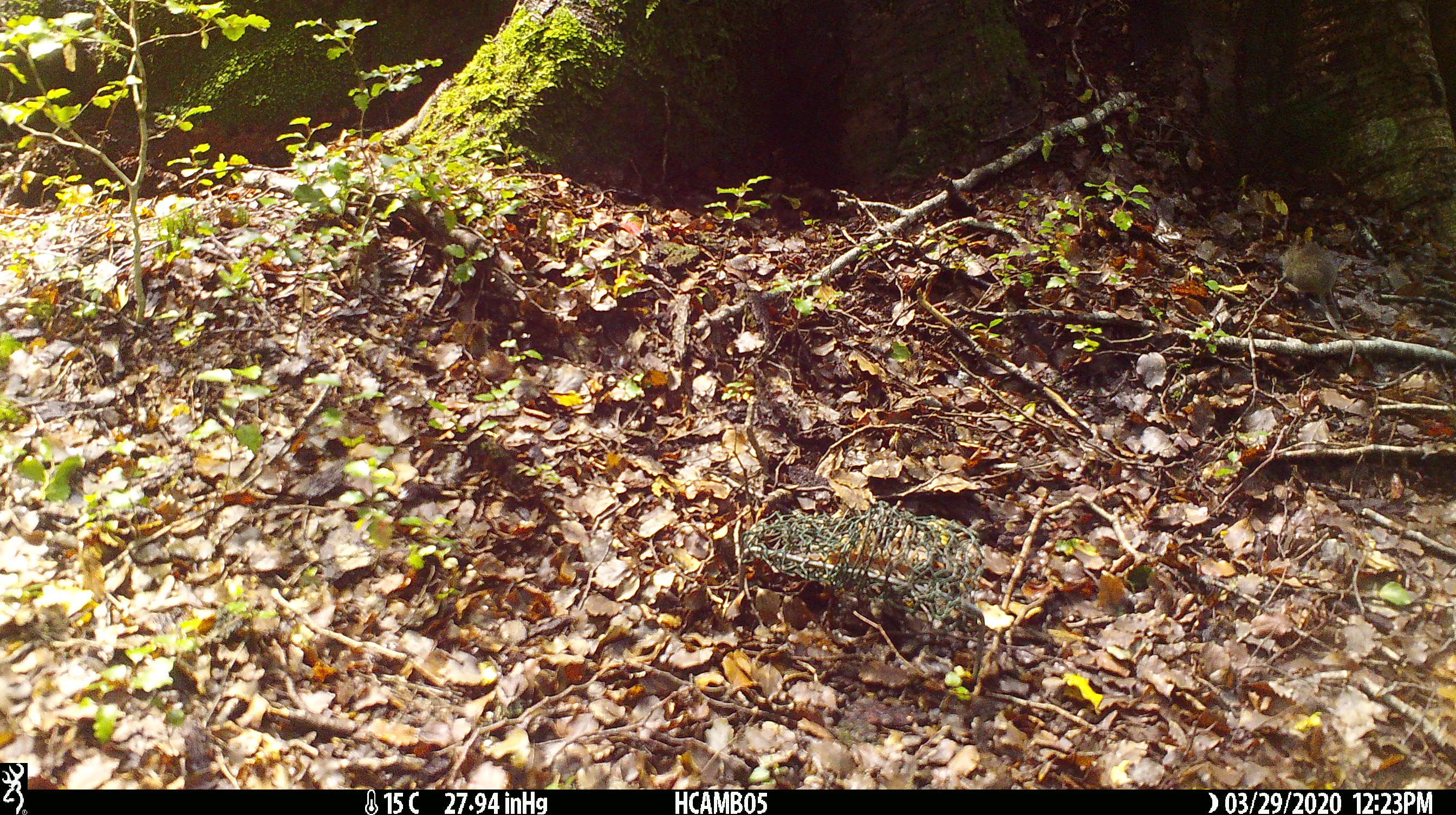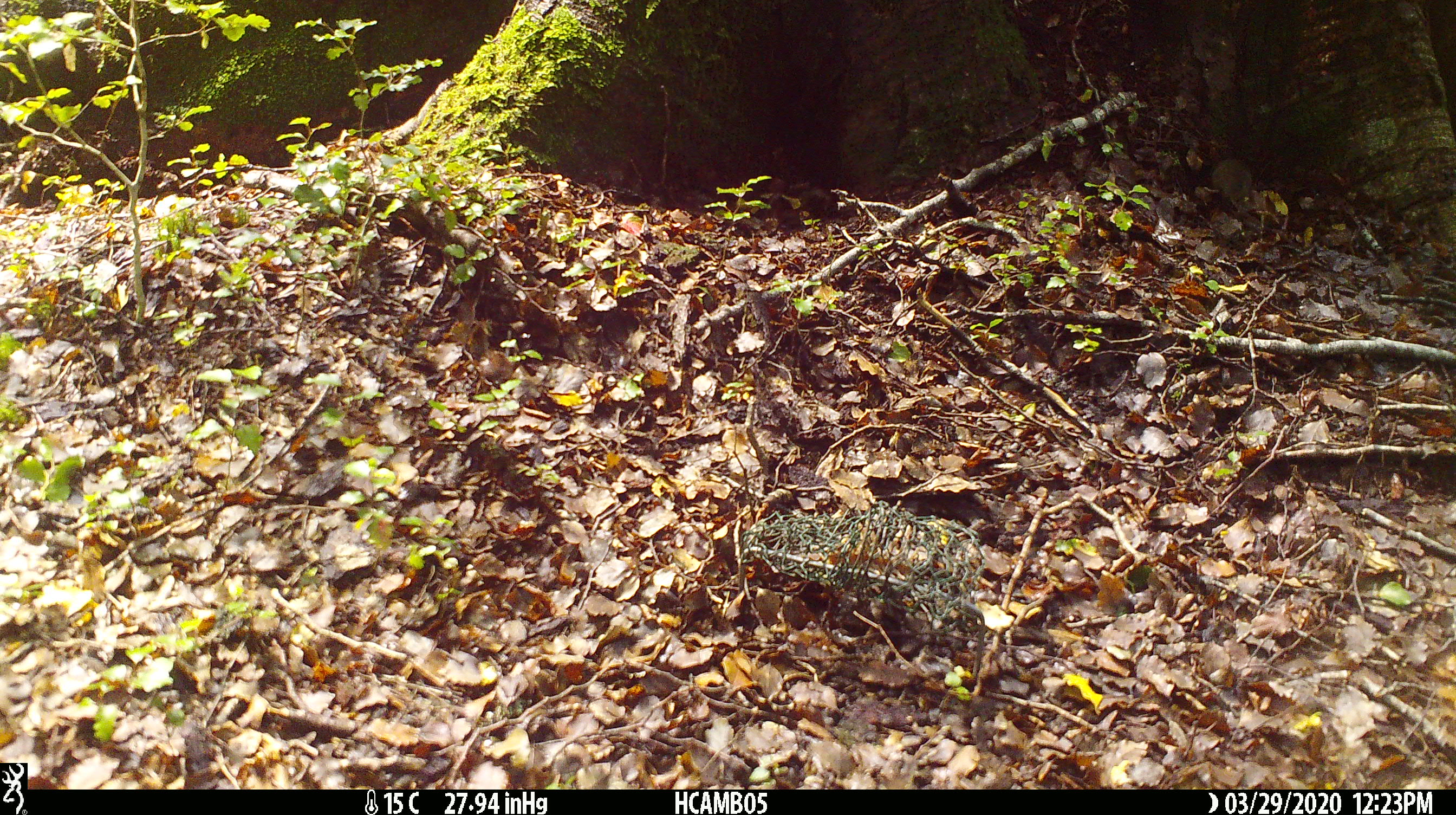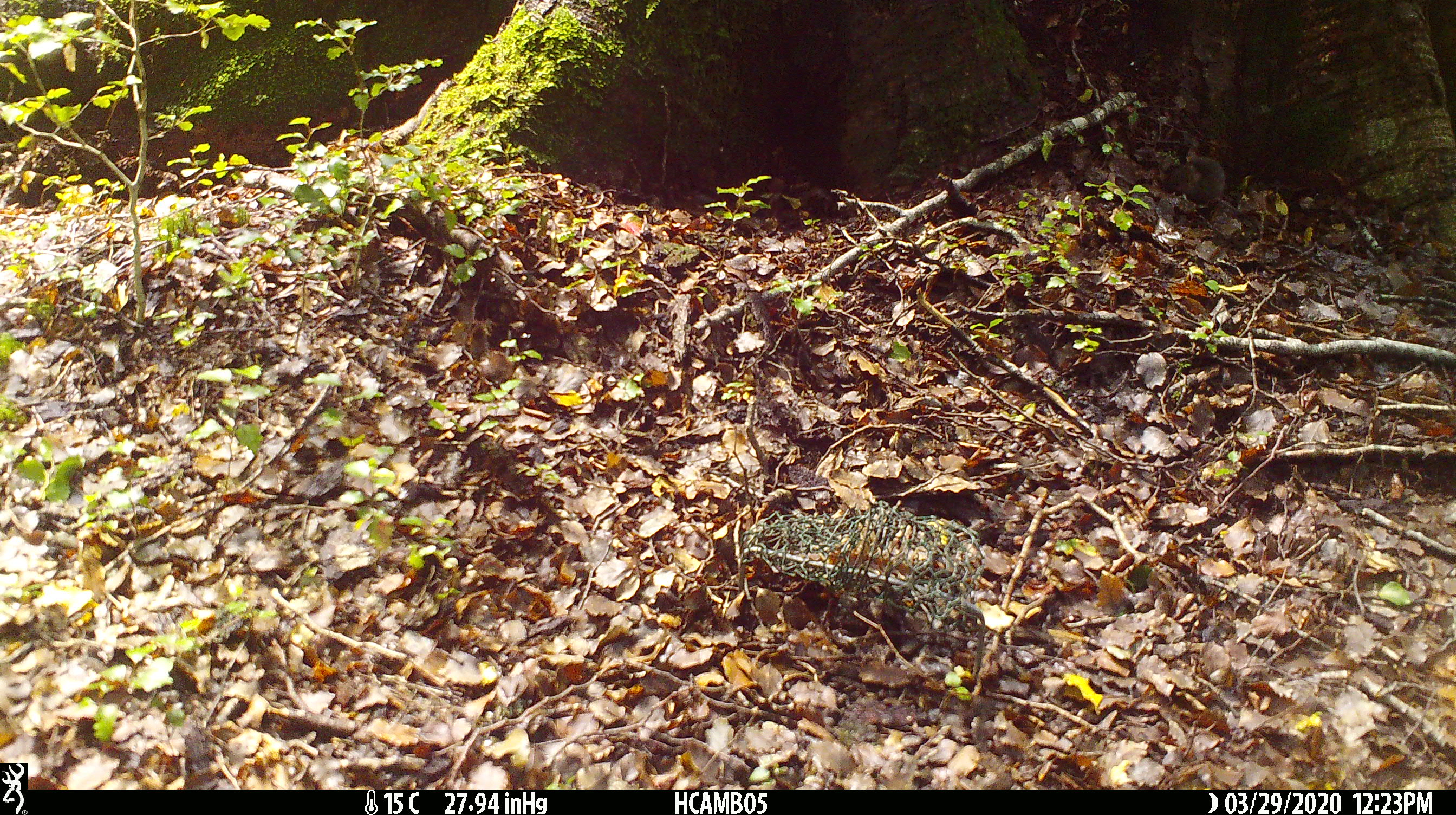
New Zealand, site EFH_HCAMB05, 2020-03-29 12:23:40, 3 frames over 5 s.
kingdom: Animalia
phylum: Chordata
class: Mammalia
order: Rodentia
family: Muridae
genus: Mus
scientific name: Mus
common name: mouse